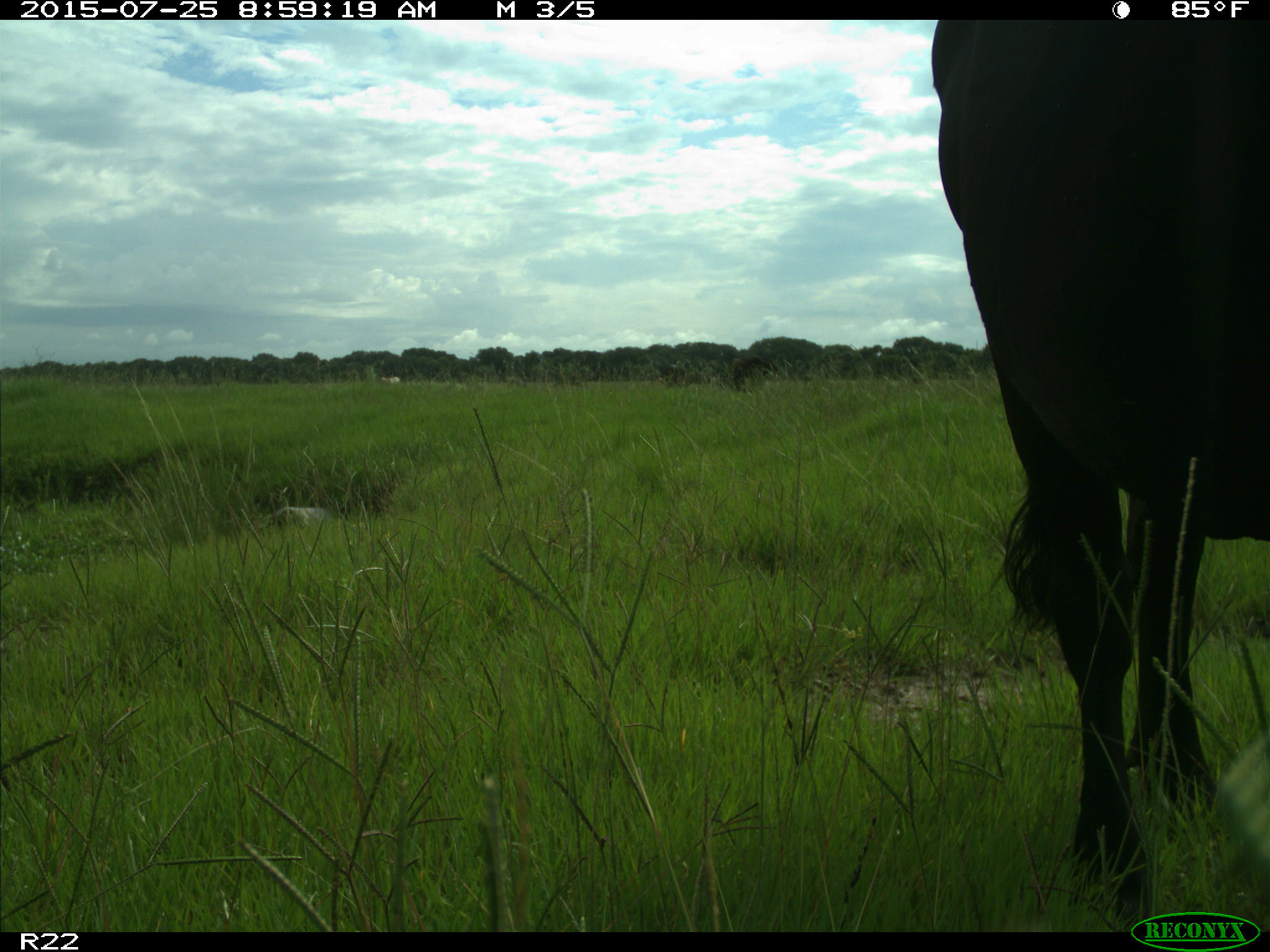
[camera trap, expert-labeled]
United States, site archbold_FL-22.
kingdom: Animalia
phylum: Chordata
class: Mammalia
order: Artiodactyla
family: Bovidae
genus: Bos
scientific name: Bos taurus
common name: domestic cow